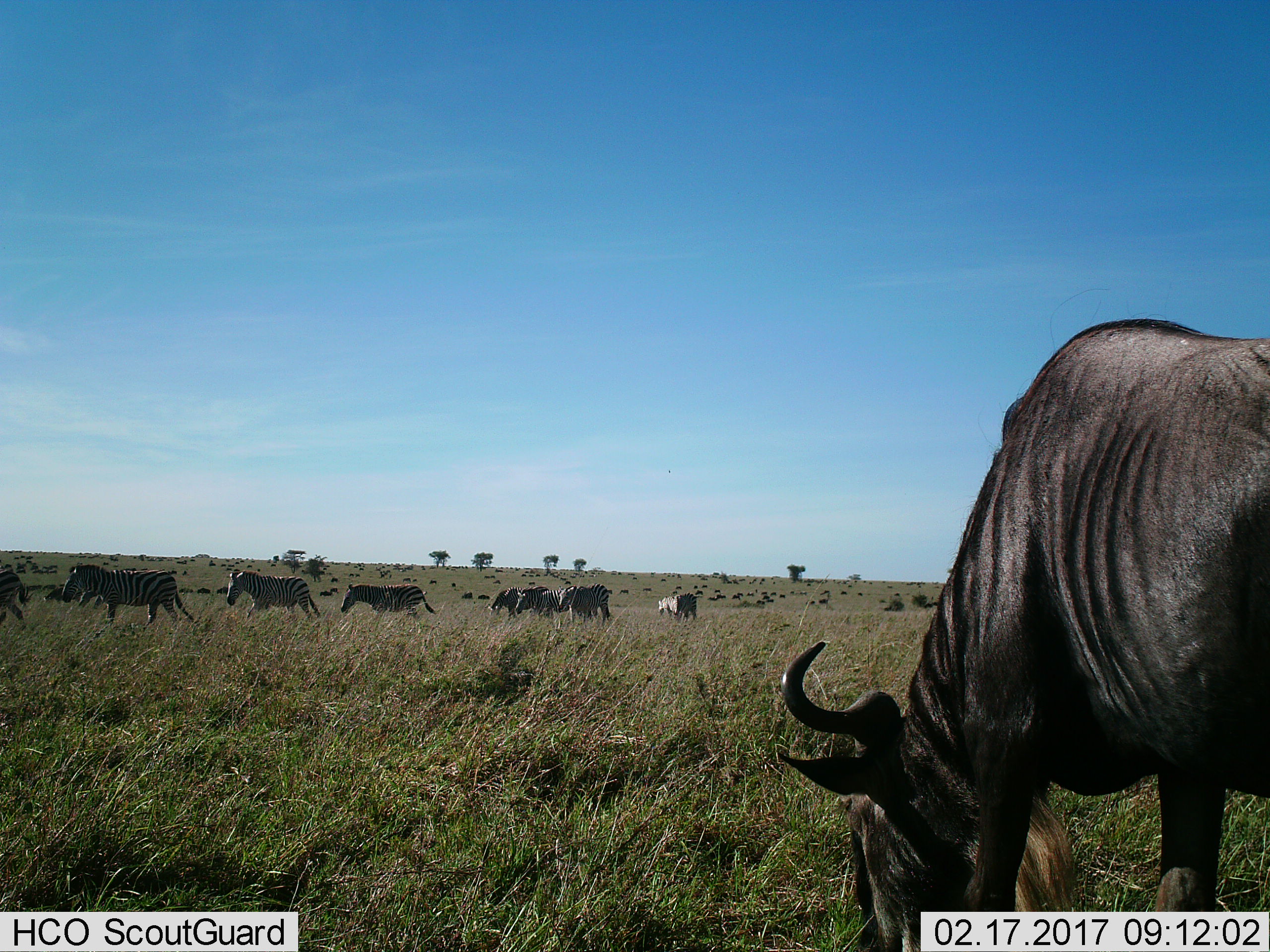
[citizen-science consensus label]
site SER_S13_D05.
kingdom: Animalia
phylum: Chordata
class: Mammalia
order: Artiodactyla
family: Bovidae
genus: Connochaetes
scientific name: Connochaetes taurinus taurinus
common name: blue wildebeest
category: wildebeestblue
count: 1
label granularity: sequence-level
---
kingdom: Animalia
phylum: Chordata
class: Mammalia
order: Perissodactyla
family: Equidae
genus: Equus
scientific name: Equus quagga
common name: plains zebra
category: zebraplains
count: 9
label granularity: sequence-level